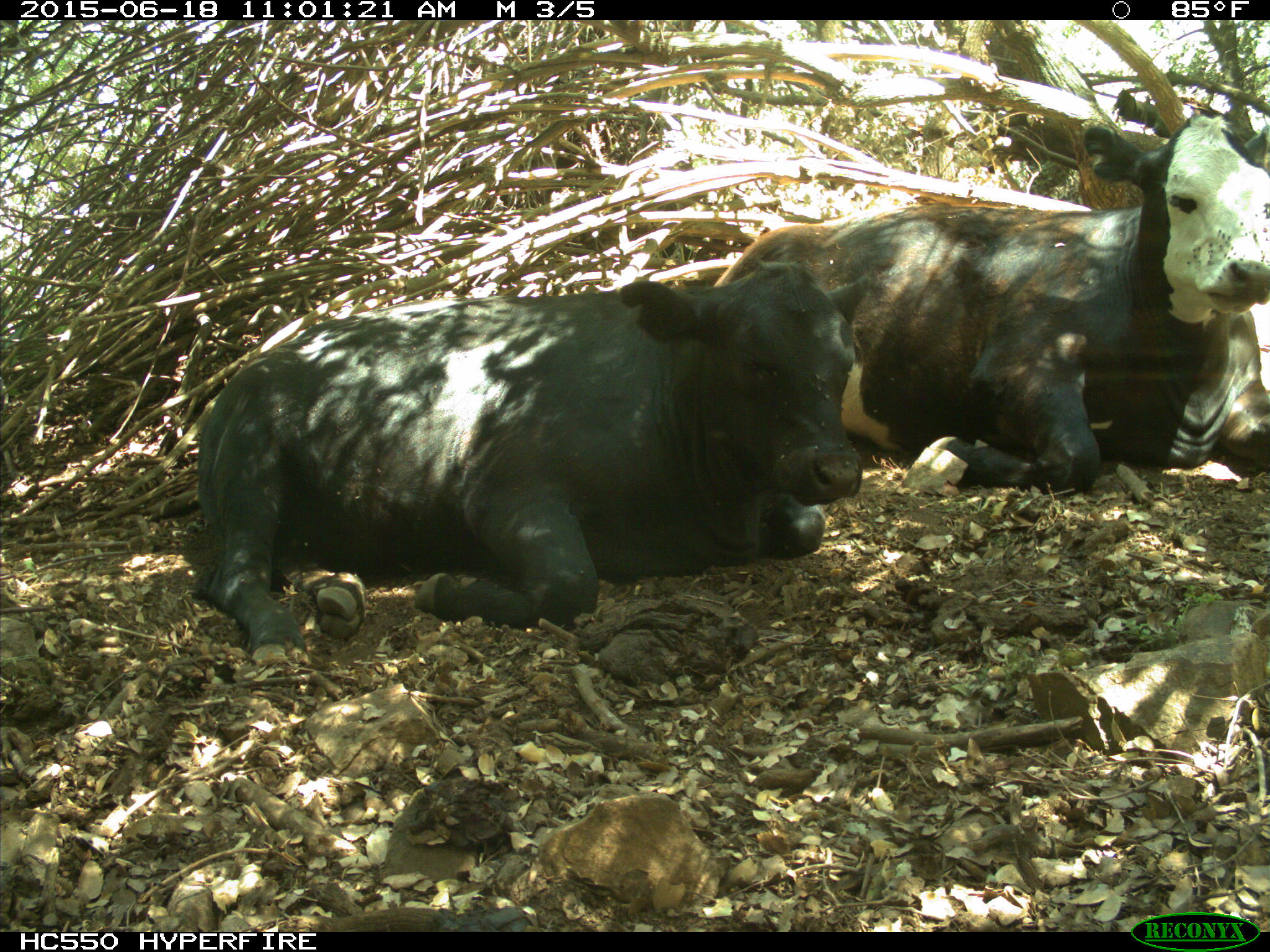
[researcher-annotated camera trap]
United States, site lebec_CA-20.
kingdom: Animalia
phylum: Chordata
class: Mammalia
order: Artiodactyla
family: Bovidae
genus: Bos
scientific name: Bos taurus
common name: domestic cow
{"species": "Bos taurus (domestic cow)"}